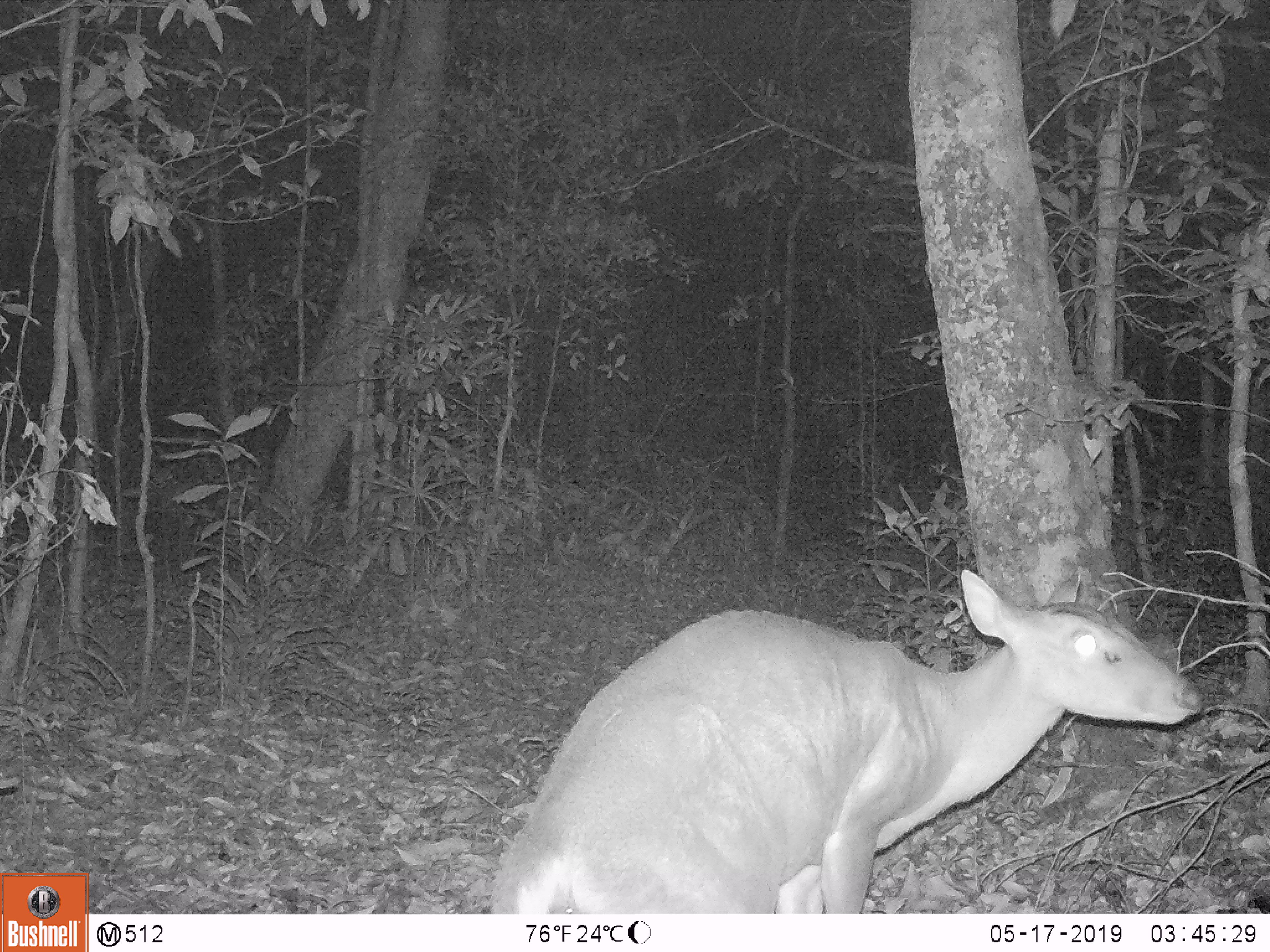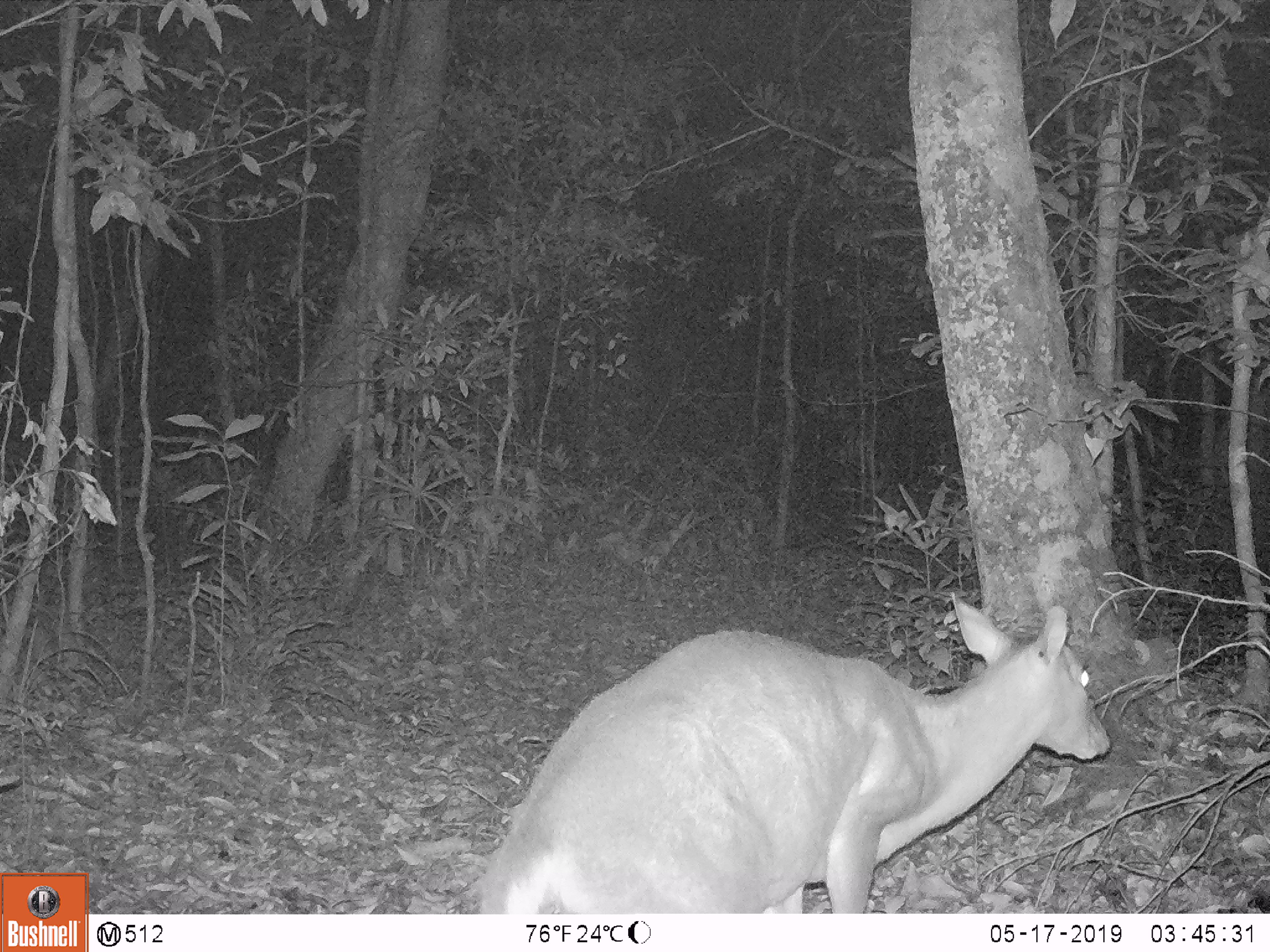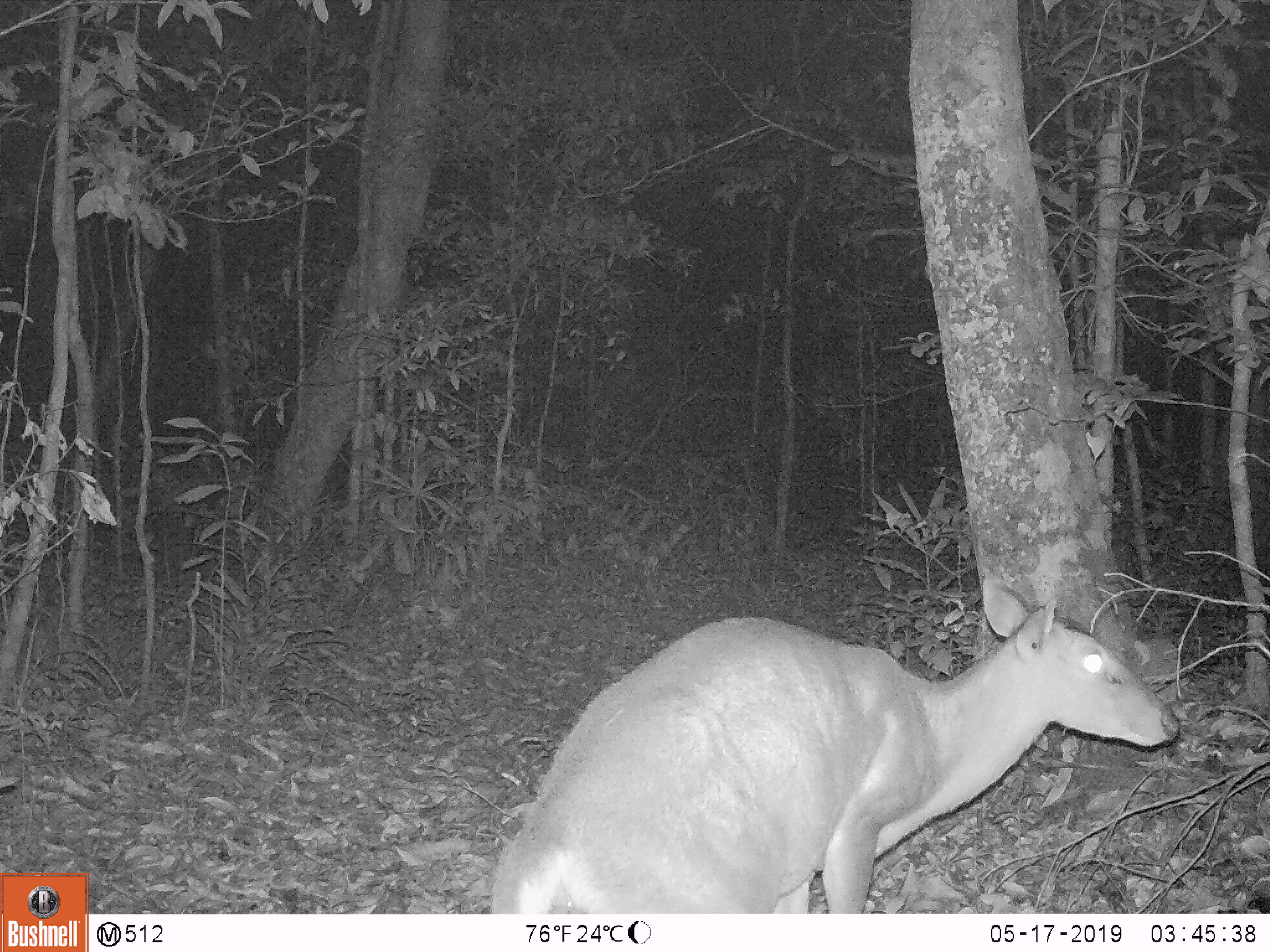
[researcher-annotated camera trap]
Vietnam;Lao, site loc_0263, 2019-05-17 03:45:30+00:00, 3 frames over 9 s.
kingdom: Animalia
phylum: Chordata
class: Mammalia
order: Artiodactyla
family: Cervidae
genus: Muntiacus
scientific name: Muntiacus vuquangensis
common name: large-antlered muntjac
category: large antlered muntjac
Large antlered muntjac (large-antlered muntjac) (Muntiacus vuquangensis). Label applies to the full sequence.